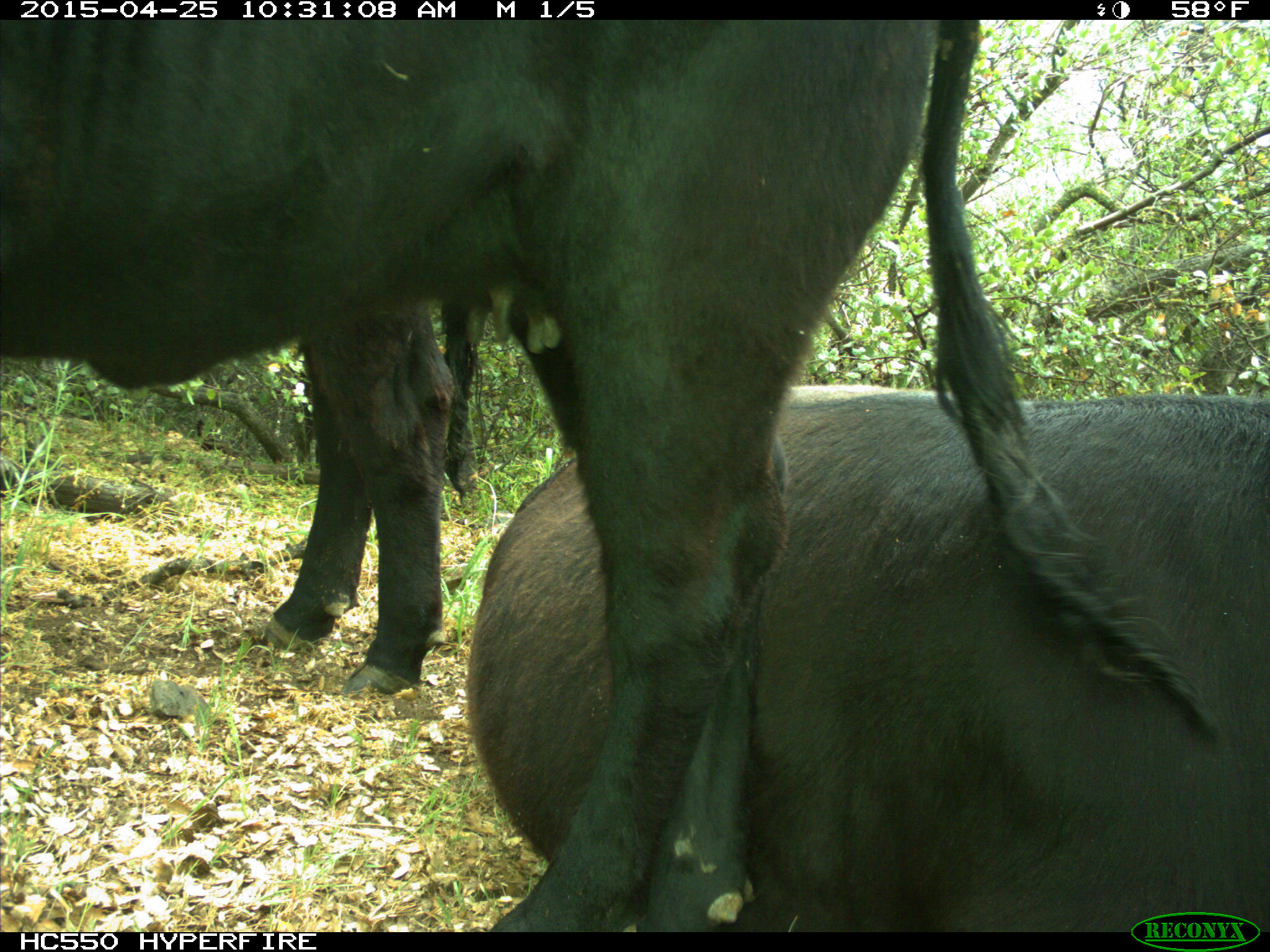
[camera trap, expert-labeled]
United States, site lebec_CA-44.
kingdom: Animalia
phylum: Chordata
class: Mammalia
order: Artiodactyla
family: Suidae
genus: Sus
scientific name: Sus scrofa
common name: wild boar